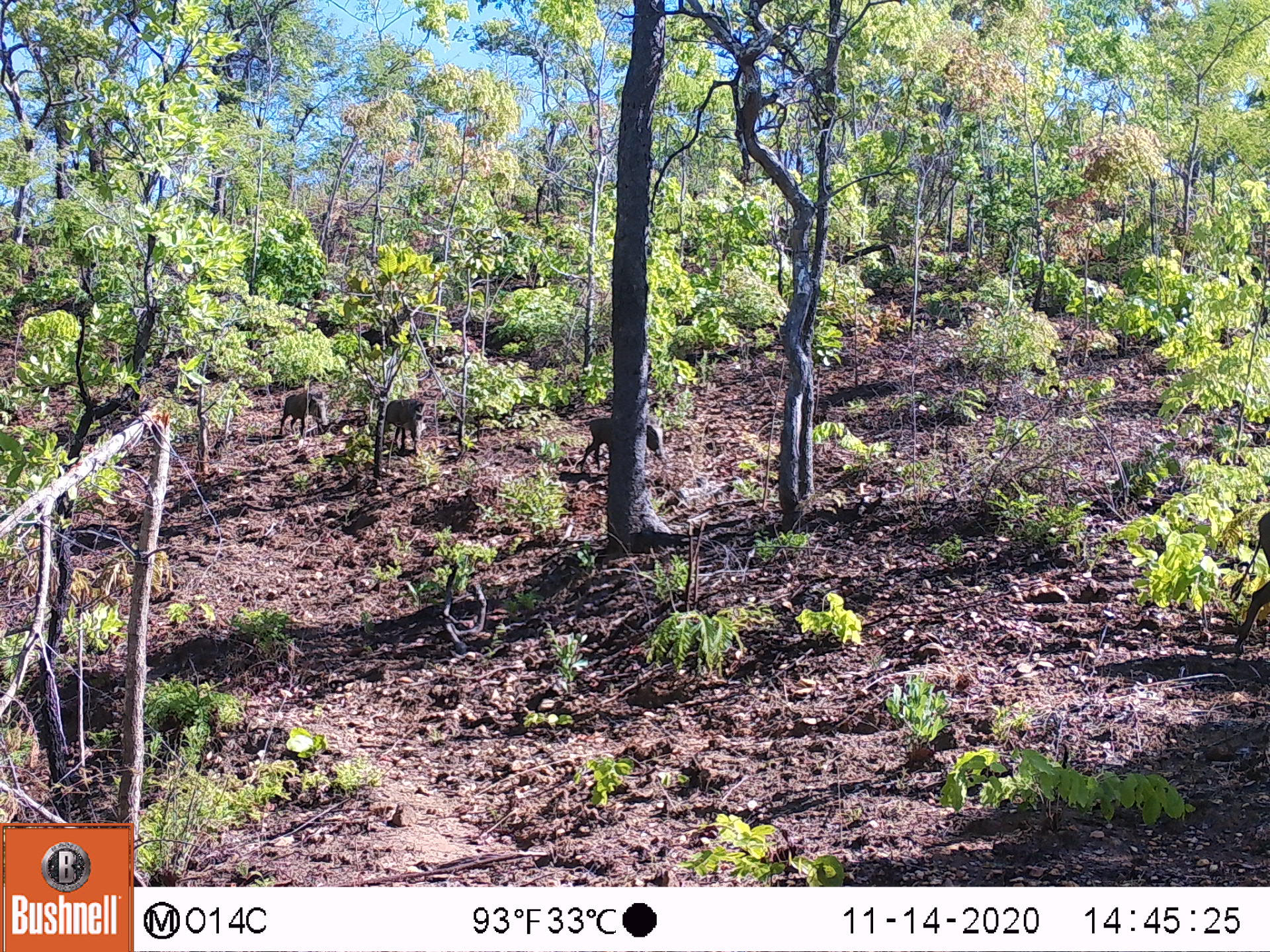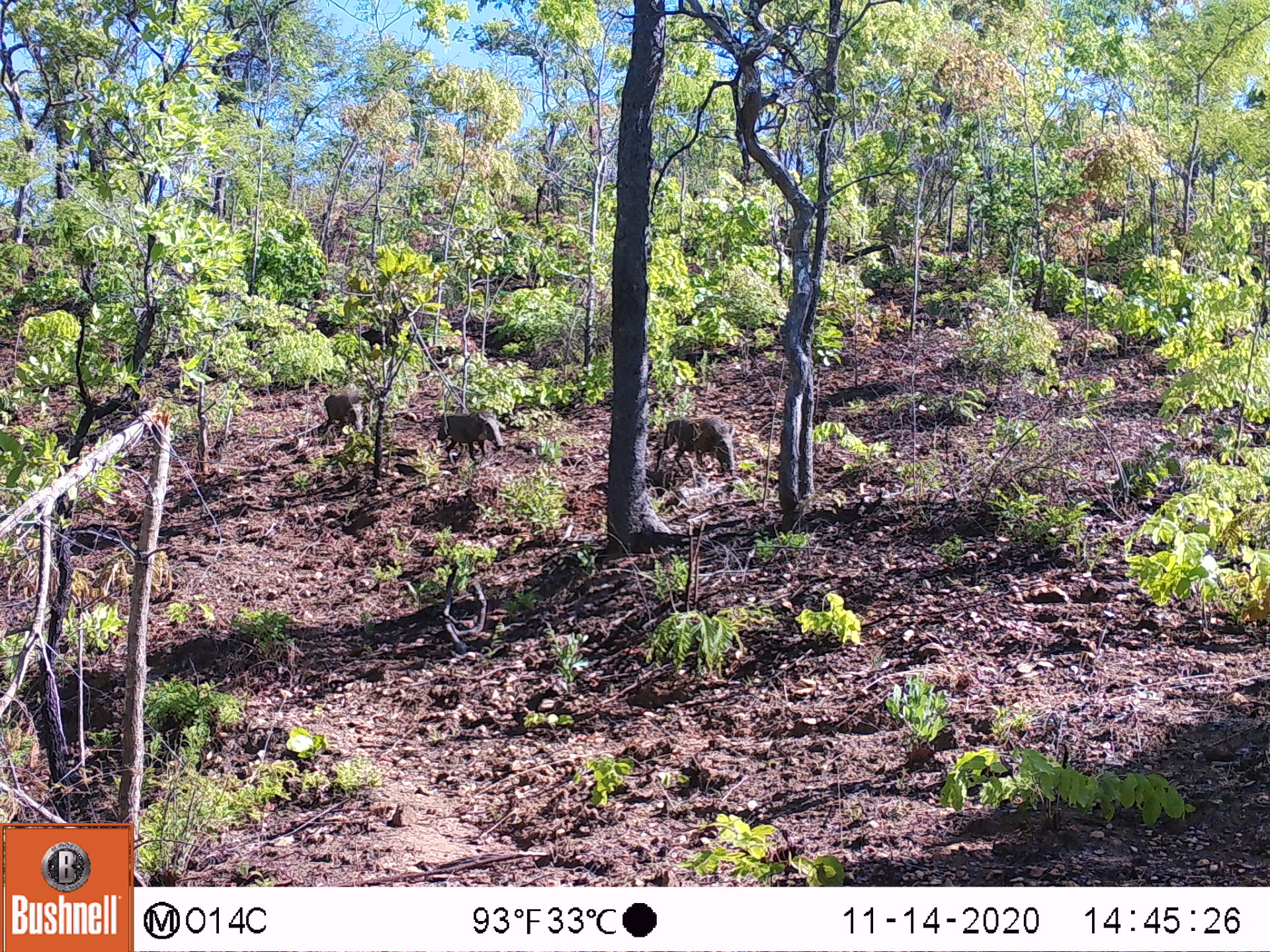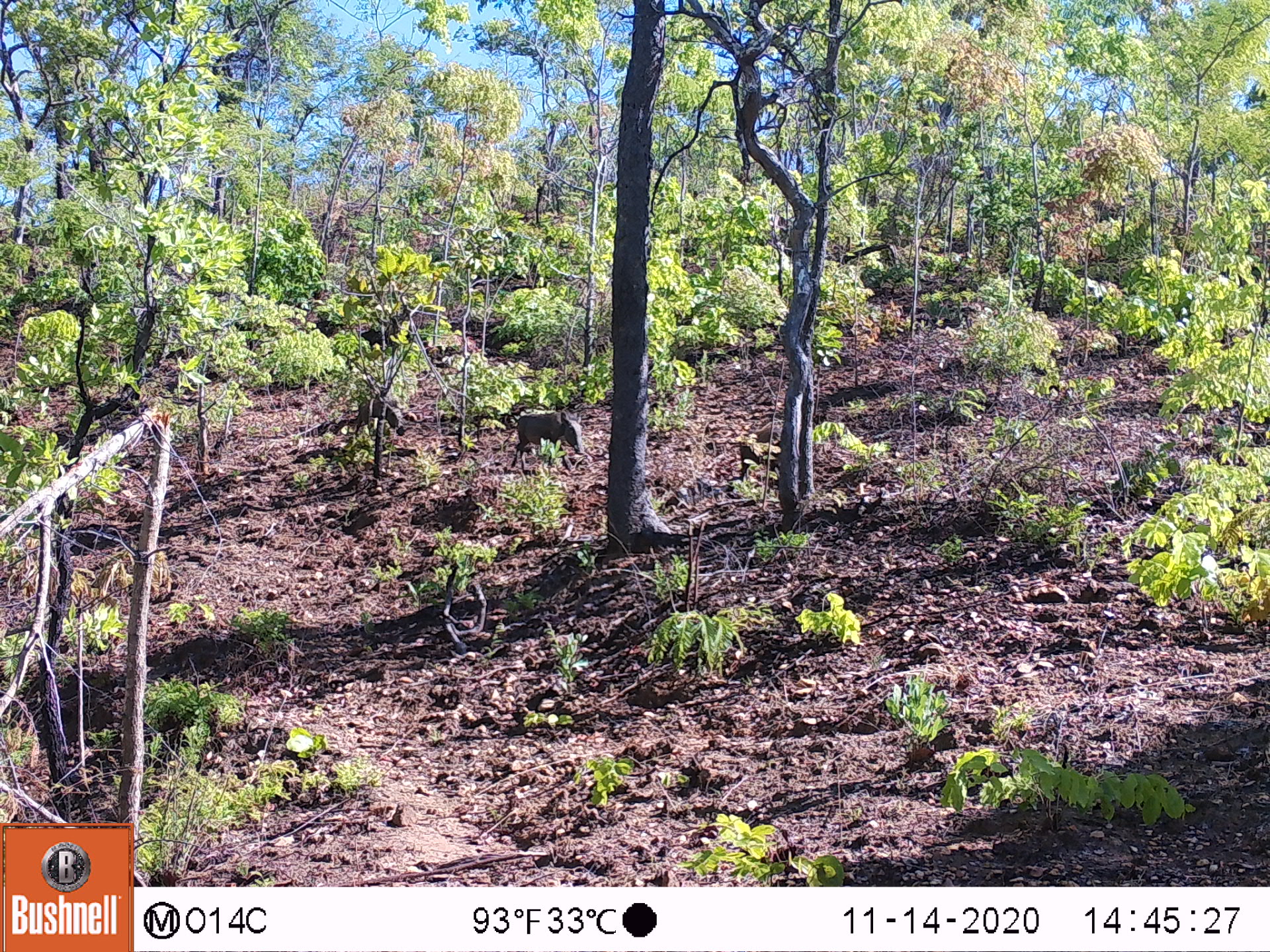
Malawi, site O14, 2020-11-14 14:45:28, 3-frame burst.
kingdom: Animalia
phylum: Chordata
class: Mammalia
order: Artiodactyla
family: Suidae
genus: Phacochoerus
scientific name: Phacochoerus africanus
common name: common warthog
Common warthog (Phacochoerus africanus), count 4.